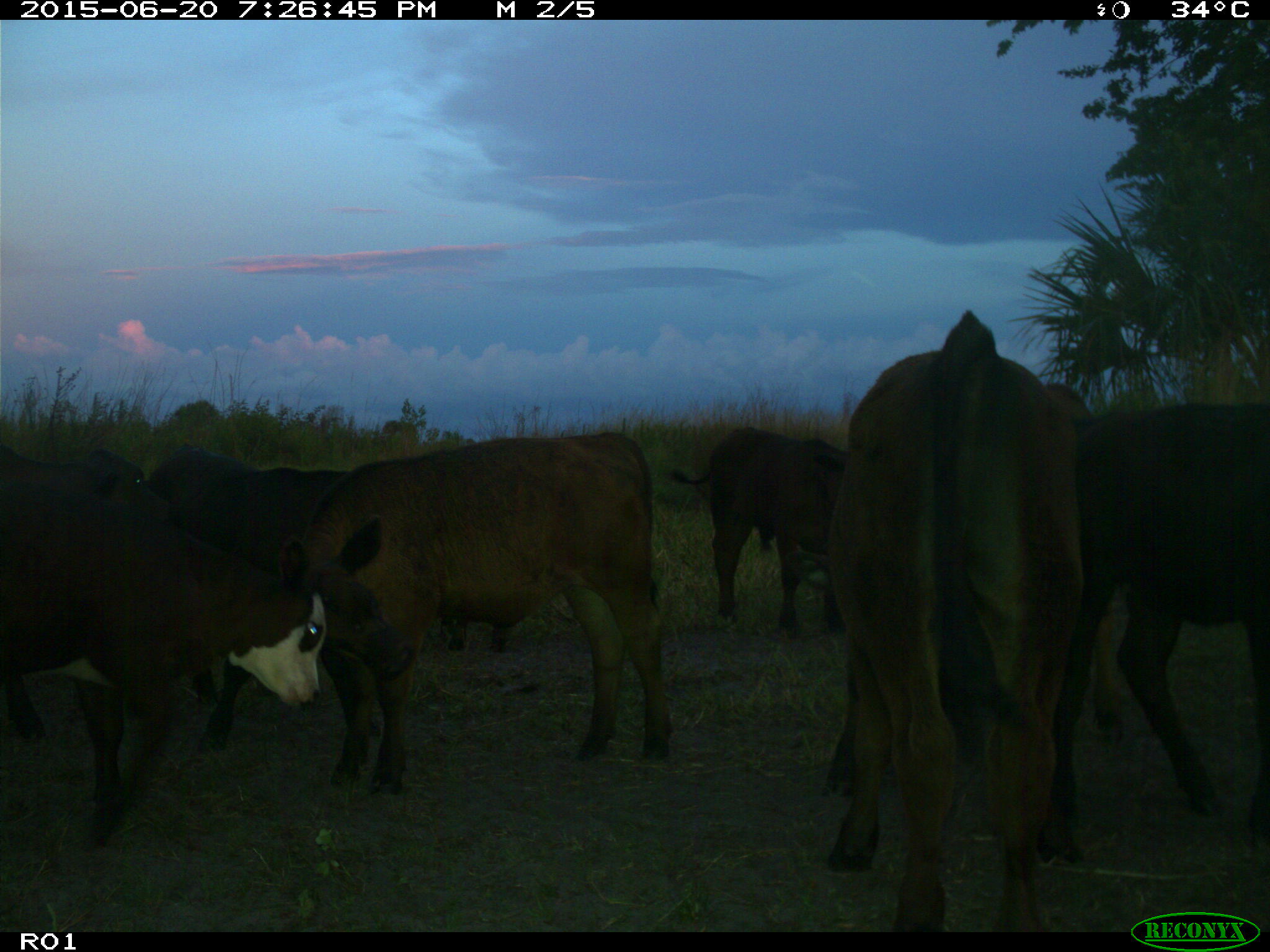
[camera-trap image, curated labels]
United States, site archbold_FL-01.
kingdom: Animalia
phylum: Chordata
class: Mammalia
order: Artiodactyla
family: Bovidae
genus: Bos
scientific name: Bos taurus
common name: domestic cow